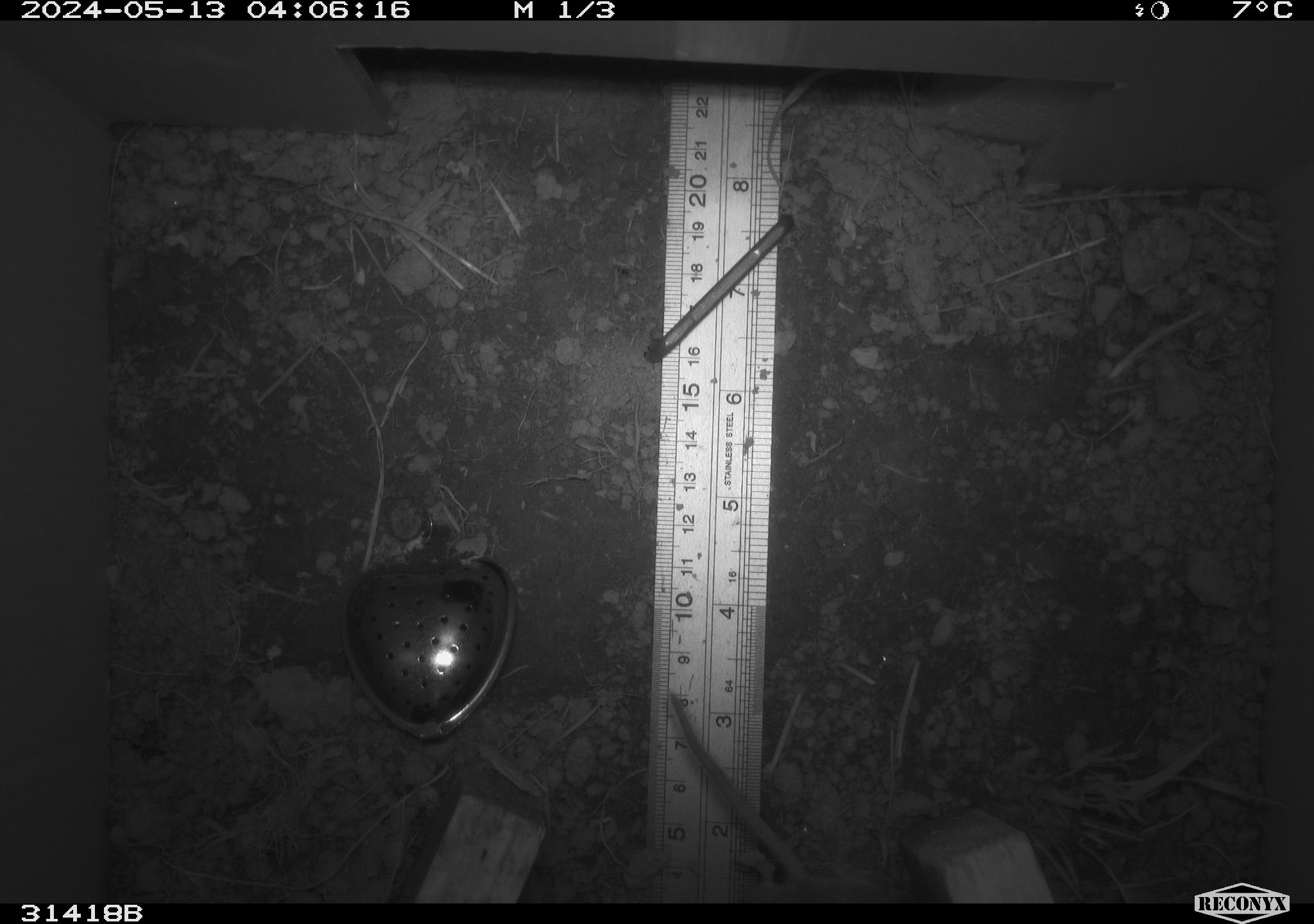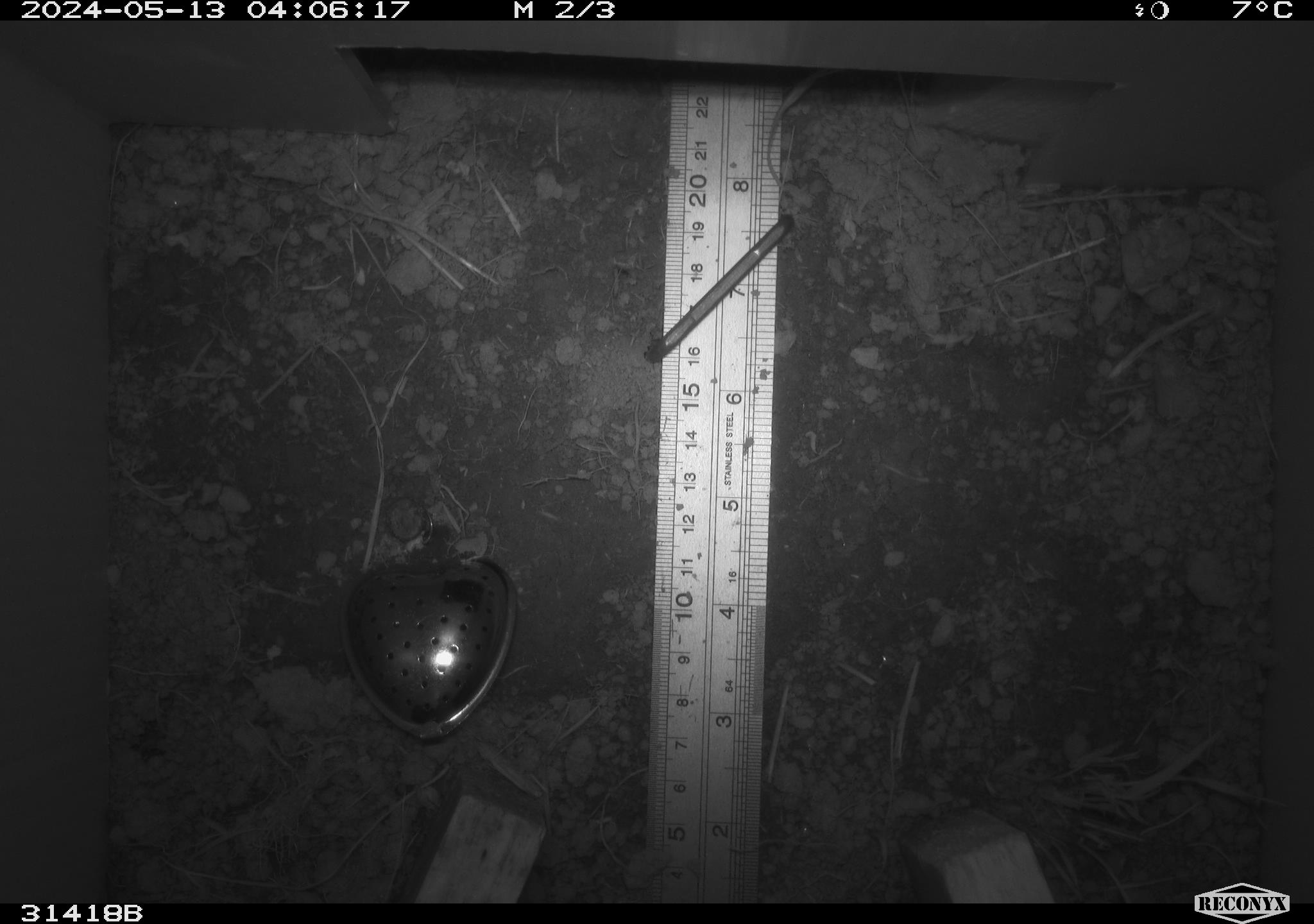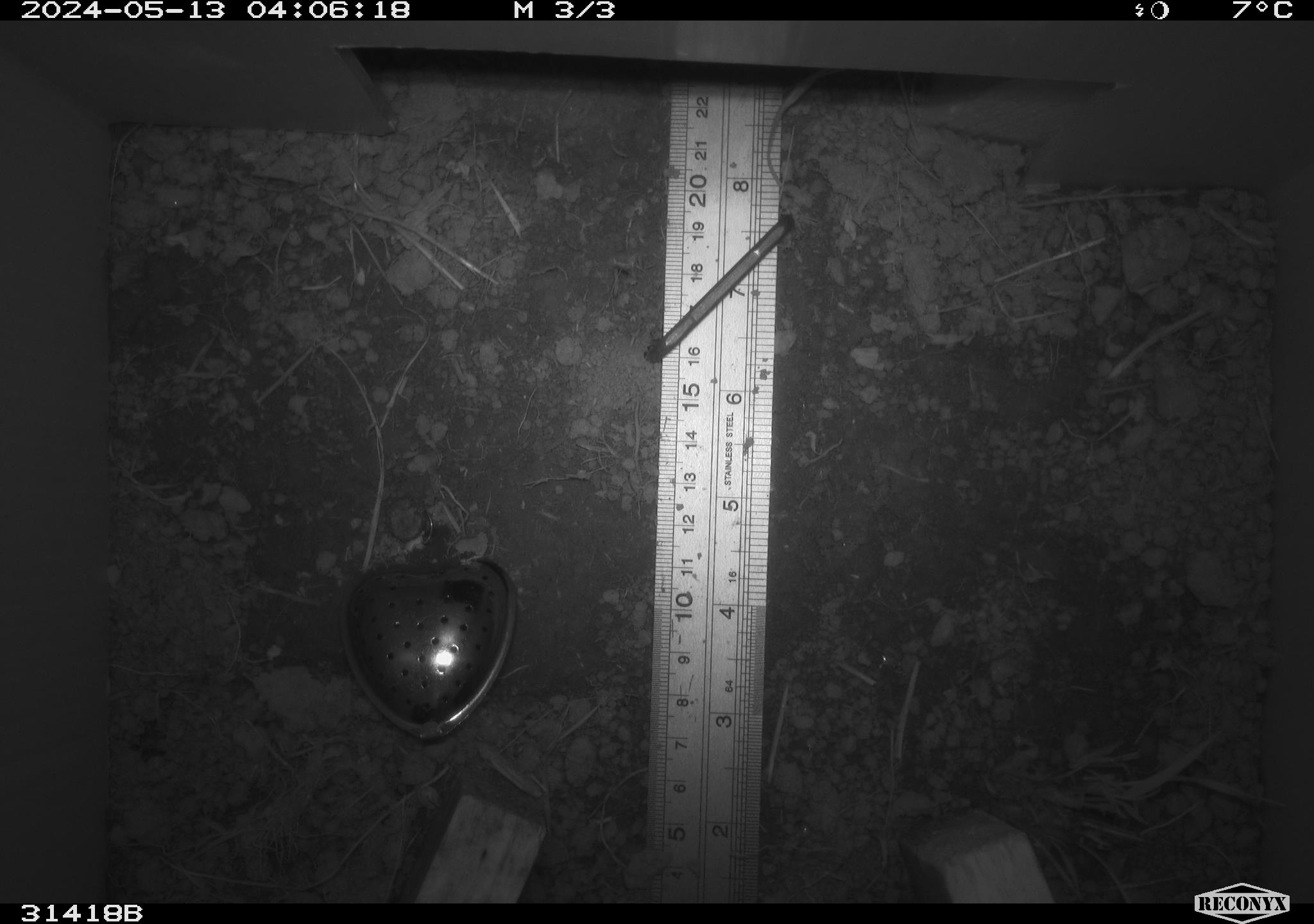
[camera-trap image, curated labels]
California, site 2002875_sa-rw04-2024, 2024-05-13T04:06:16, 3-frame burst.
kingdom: Animalia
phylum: Chordata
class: Mammalia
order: Rodentia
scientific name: Rodentia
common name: rodent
Rodent (Rodentia).